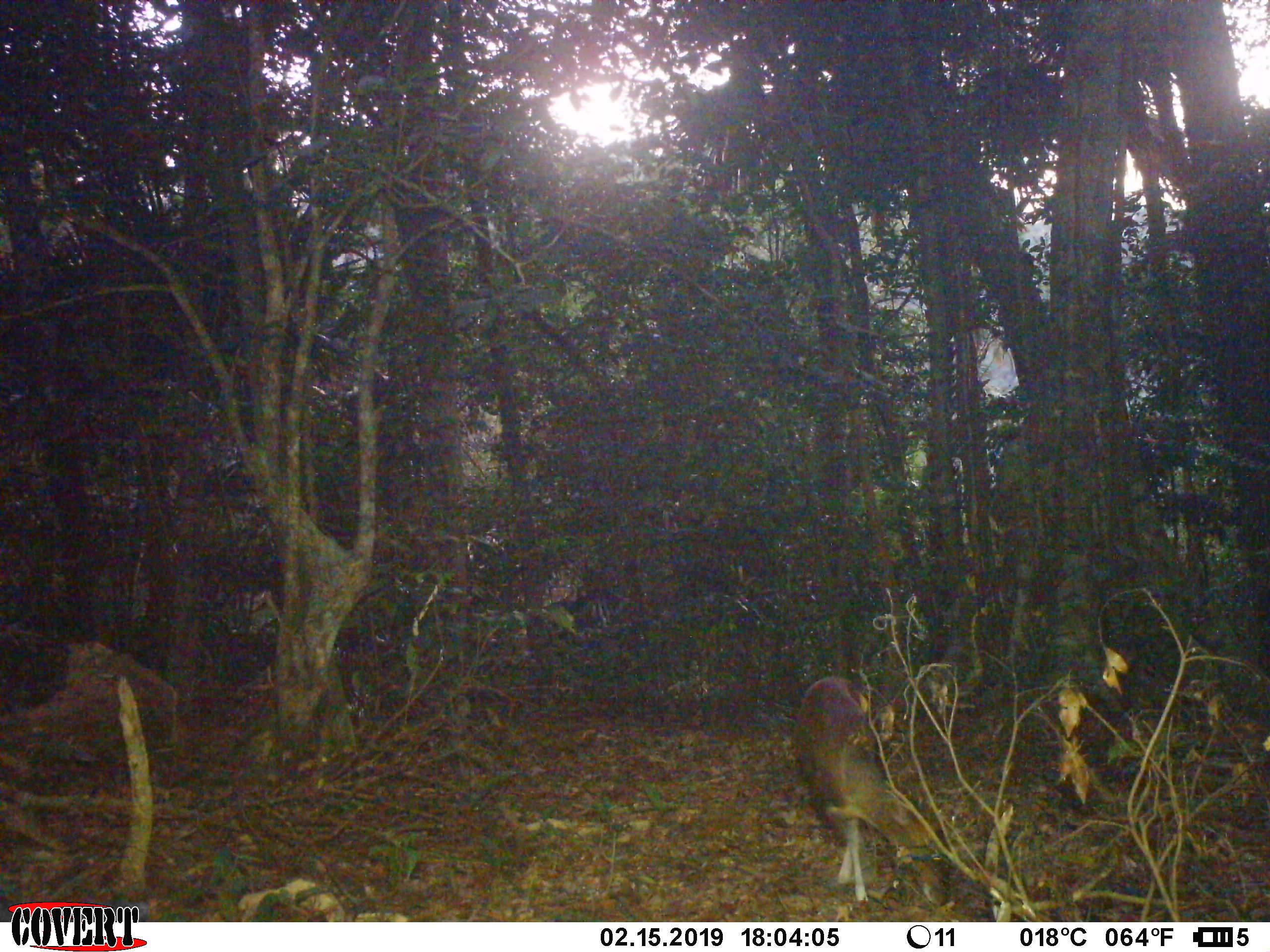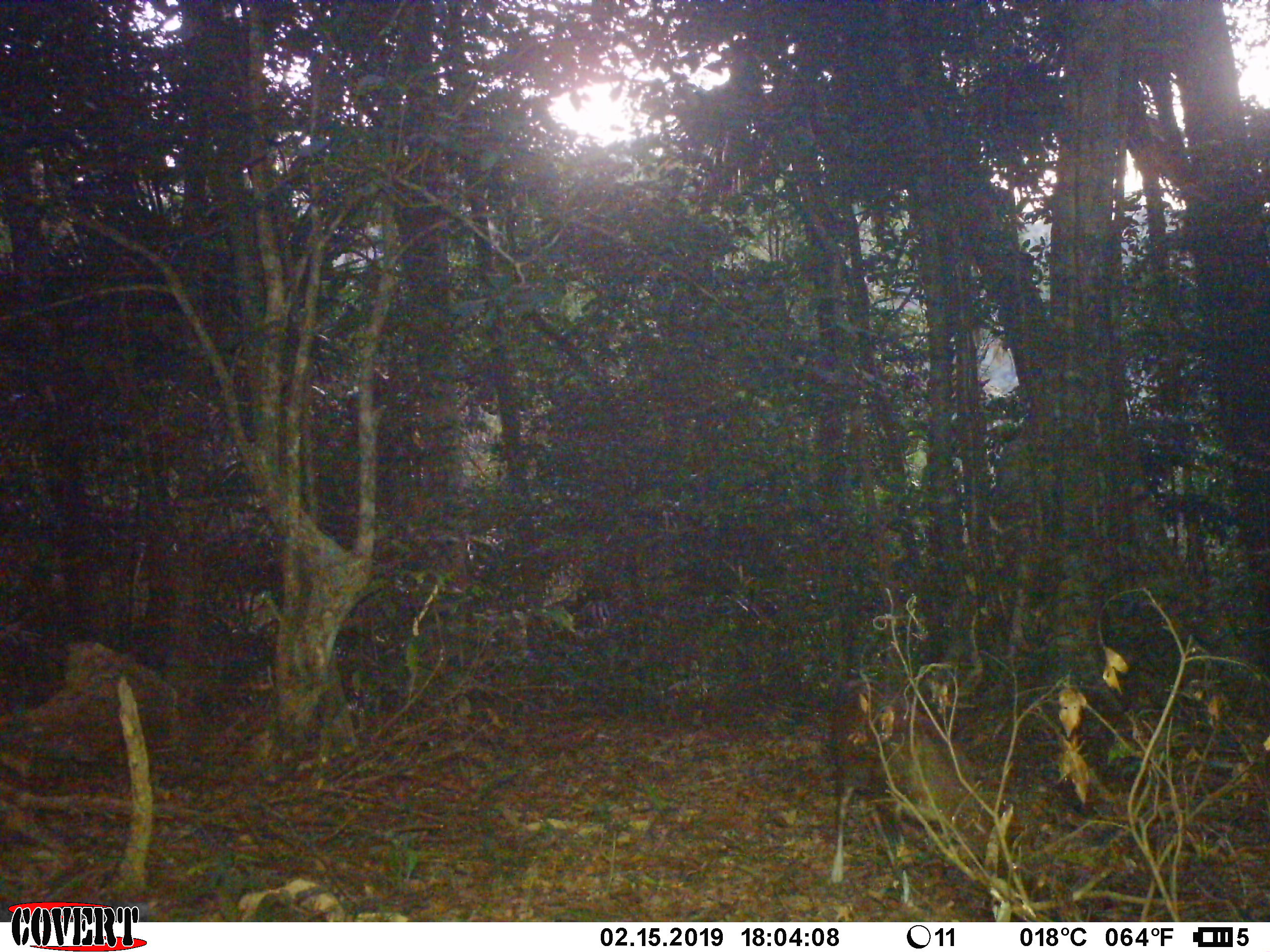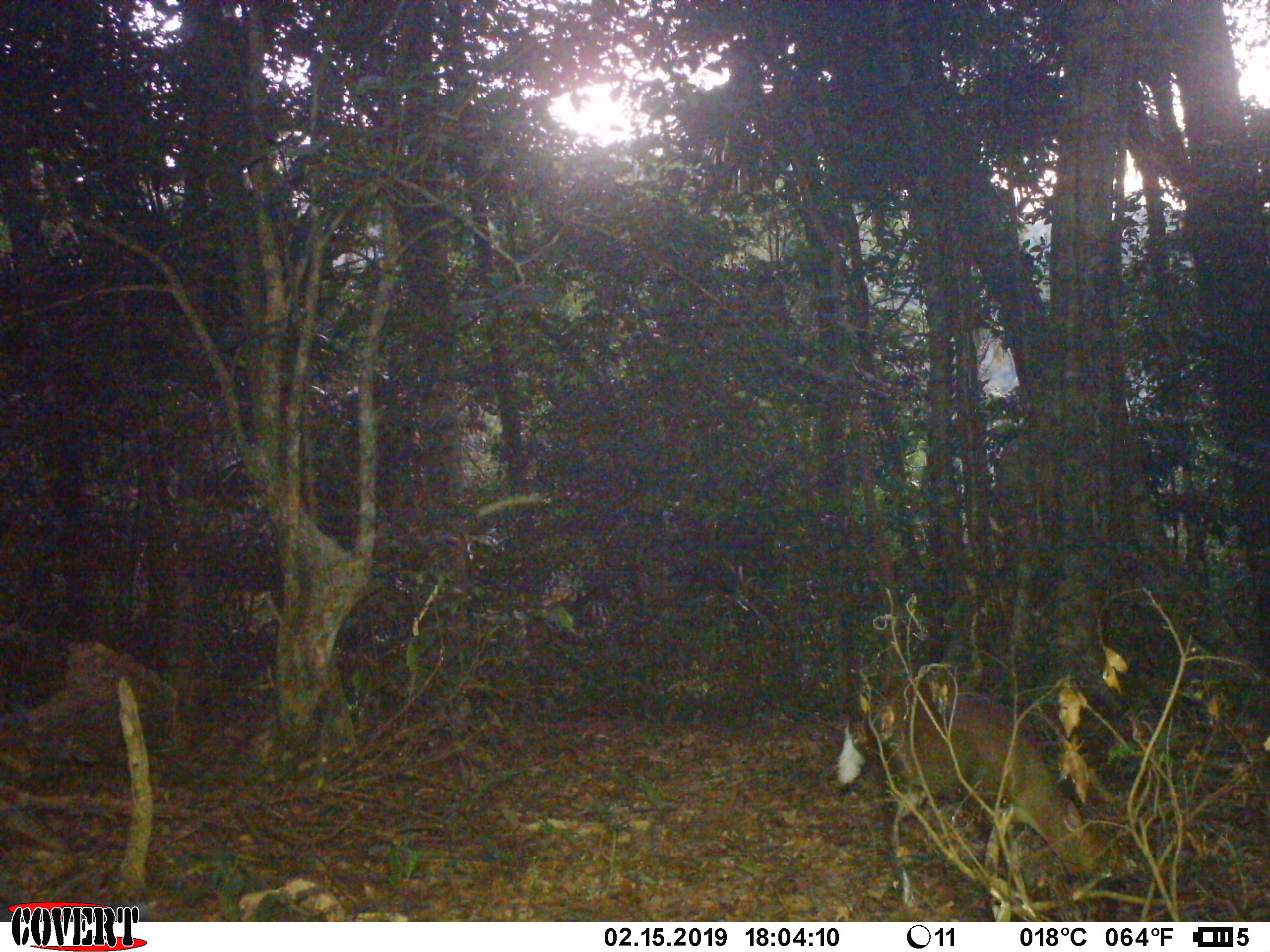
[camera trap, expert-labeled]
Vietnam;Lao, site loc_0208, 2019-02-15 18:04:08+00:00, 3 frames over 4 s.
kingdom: Animalia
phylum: Chordata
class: Mammalia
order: Artiodactyla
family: Cervidae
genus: Muntiacus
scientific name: Muntiacus rooseveltorum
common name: roosevelt's muntjac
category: roosevelts muntjac group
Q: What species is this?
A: Roosevelts muntjac group (roosevelt's muntjac) (Muntiacus rooseveltorum).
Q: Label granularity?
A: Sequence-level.